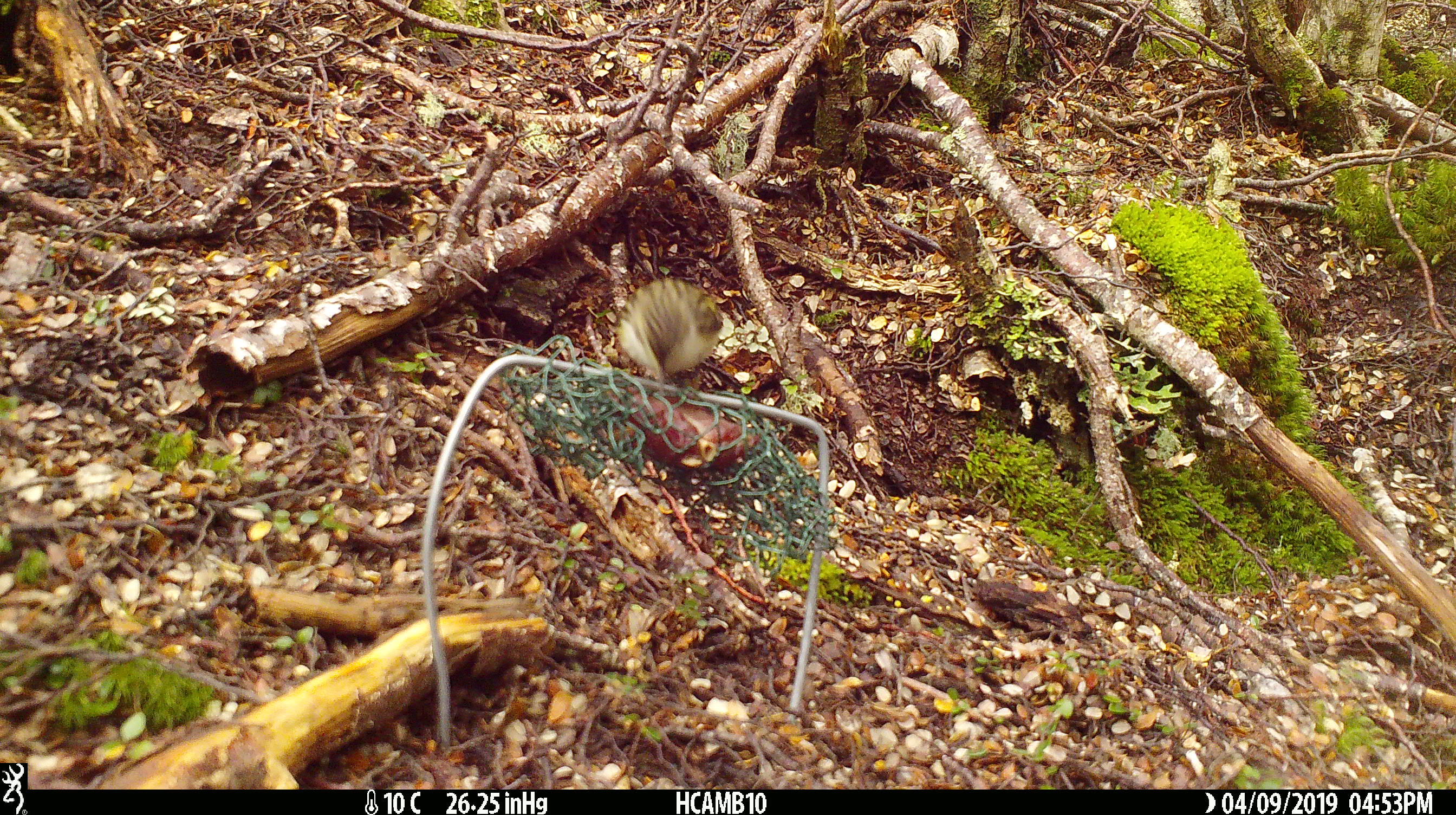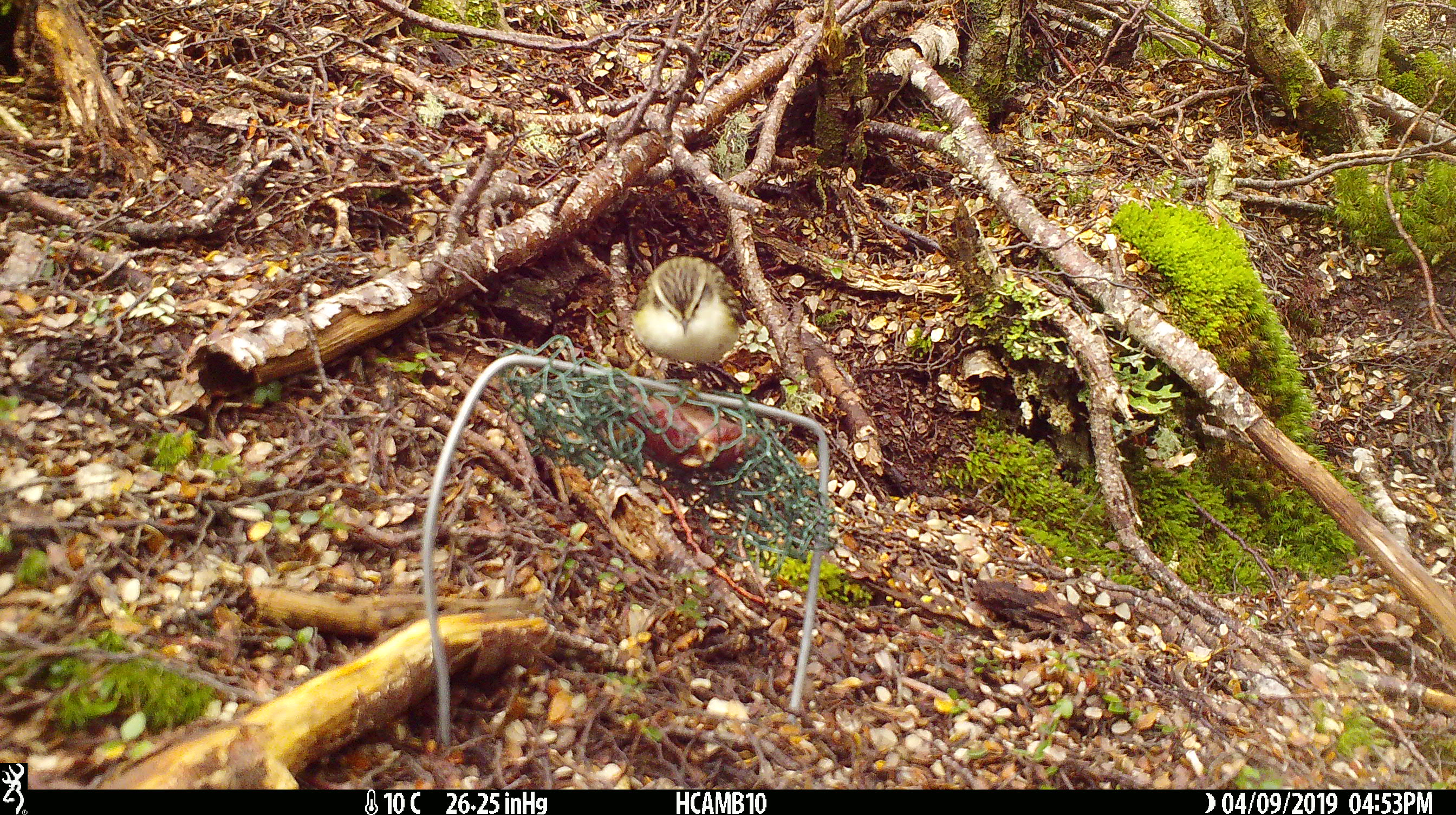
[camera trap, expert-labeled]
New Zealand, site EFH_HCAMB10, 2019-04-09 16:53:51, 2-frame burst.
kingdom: Animalia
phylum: Chordata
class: Aves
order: Passeriformes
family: Acanthisittidae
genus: Acanthisitta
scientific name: Acanthisitta chloris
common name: rifleman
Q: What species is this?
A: Rifleman (Acanthisitta chloris).